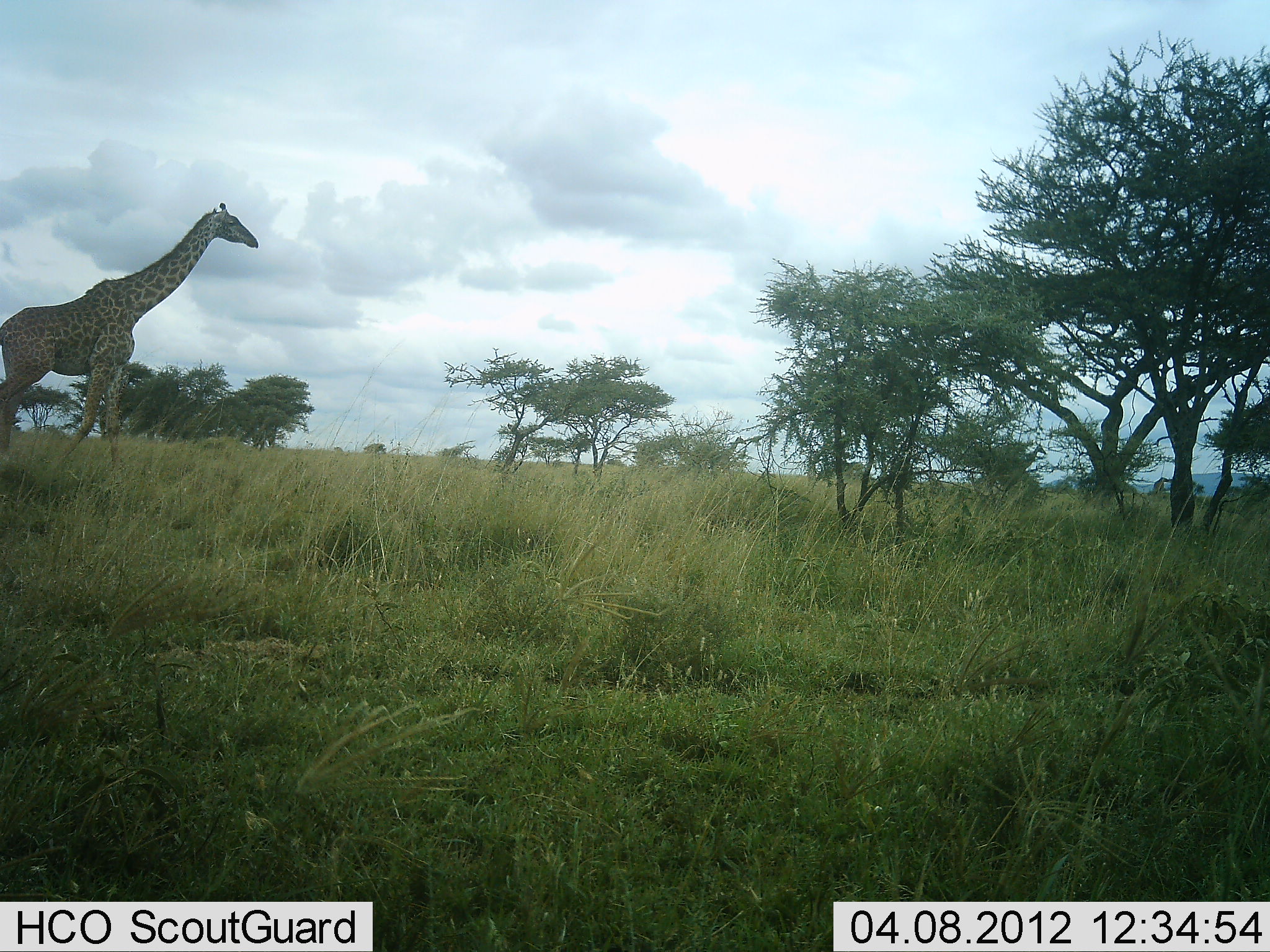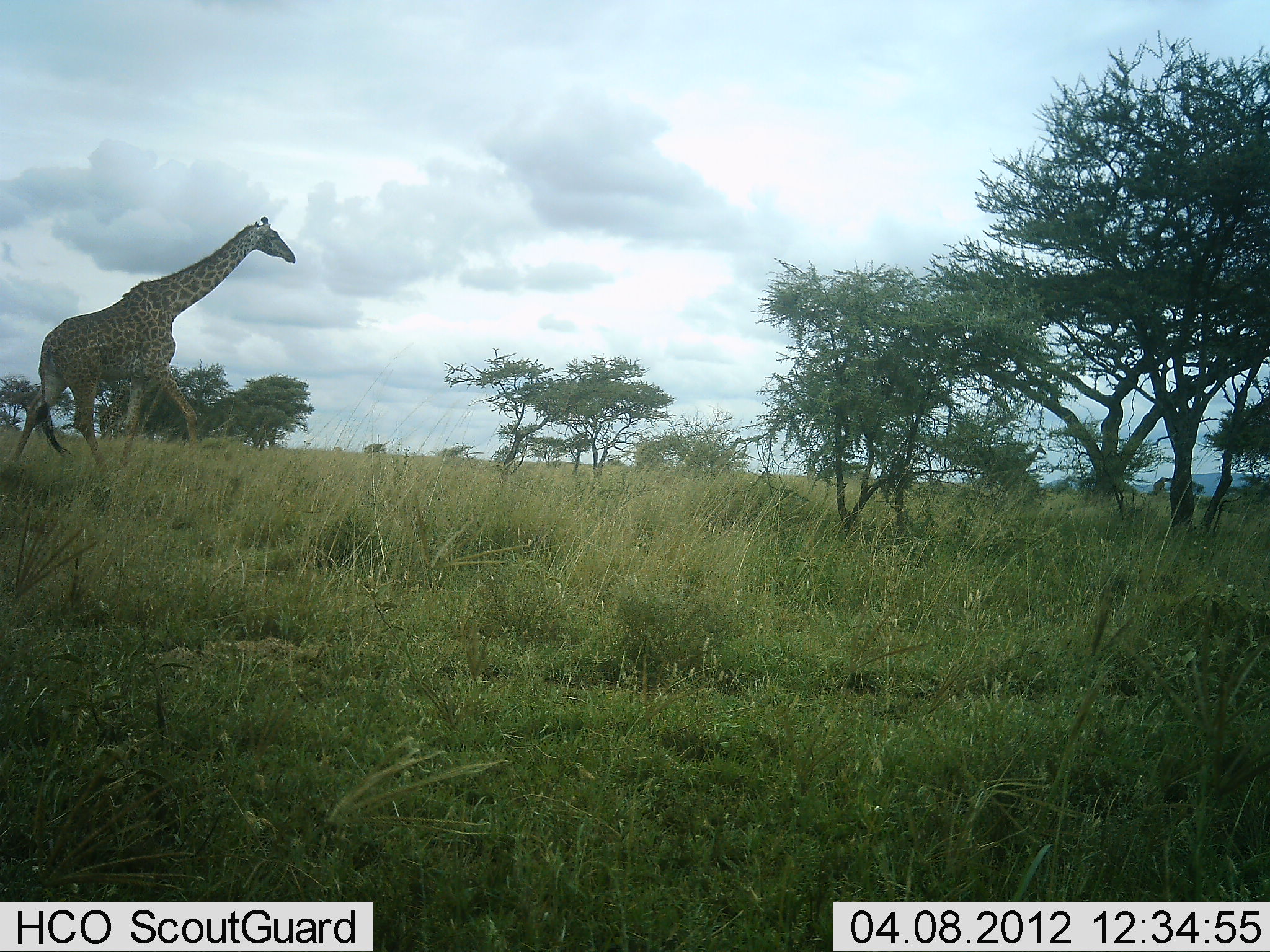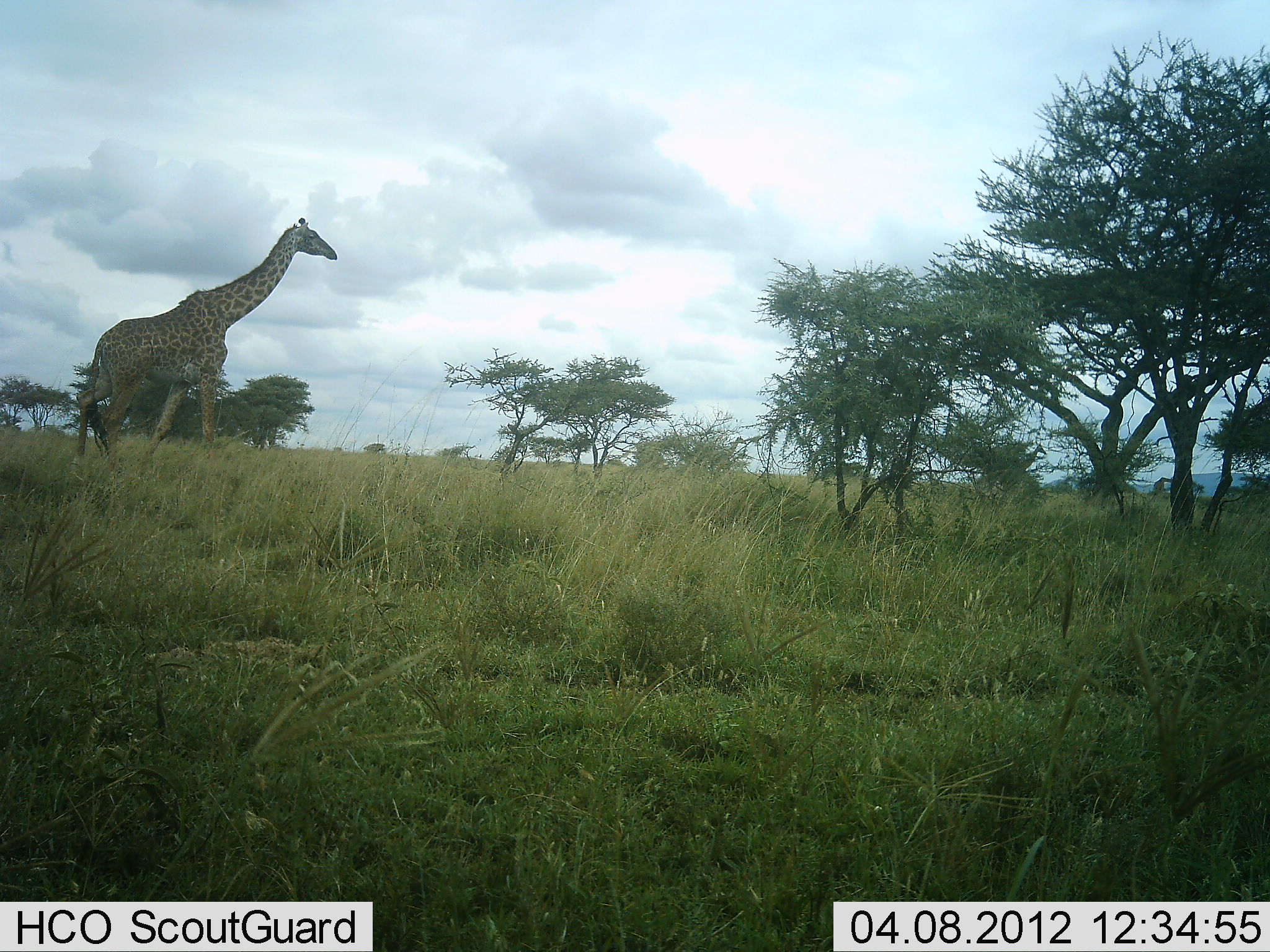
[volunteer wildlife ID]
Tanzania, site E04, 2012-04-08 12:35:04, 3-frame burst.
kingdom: Animalia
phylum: Chordata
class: Mammalia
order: Artiodactyla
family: Giraffidae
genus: Giraffa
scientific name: Giraffa camelopardalis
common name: giraffe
Giraffe (Giraffa camelopardalis), count 1. Behavior (volunteer vote fractions): standing 9%, resting 0%, moving 97%, interacting 0%. Young present (vote fraction): 0%. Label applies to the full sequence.